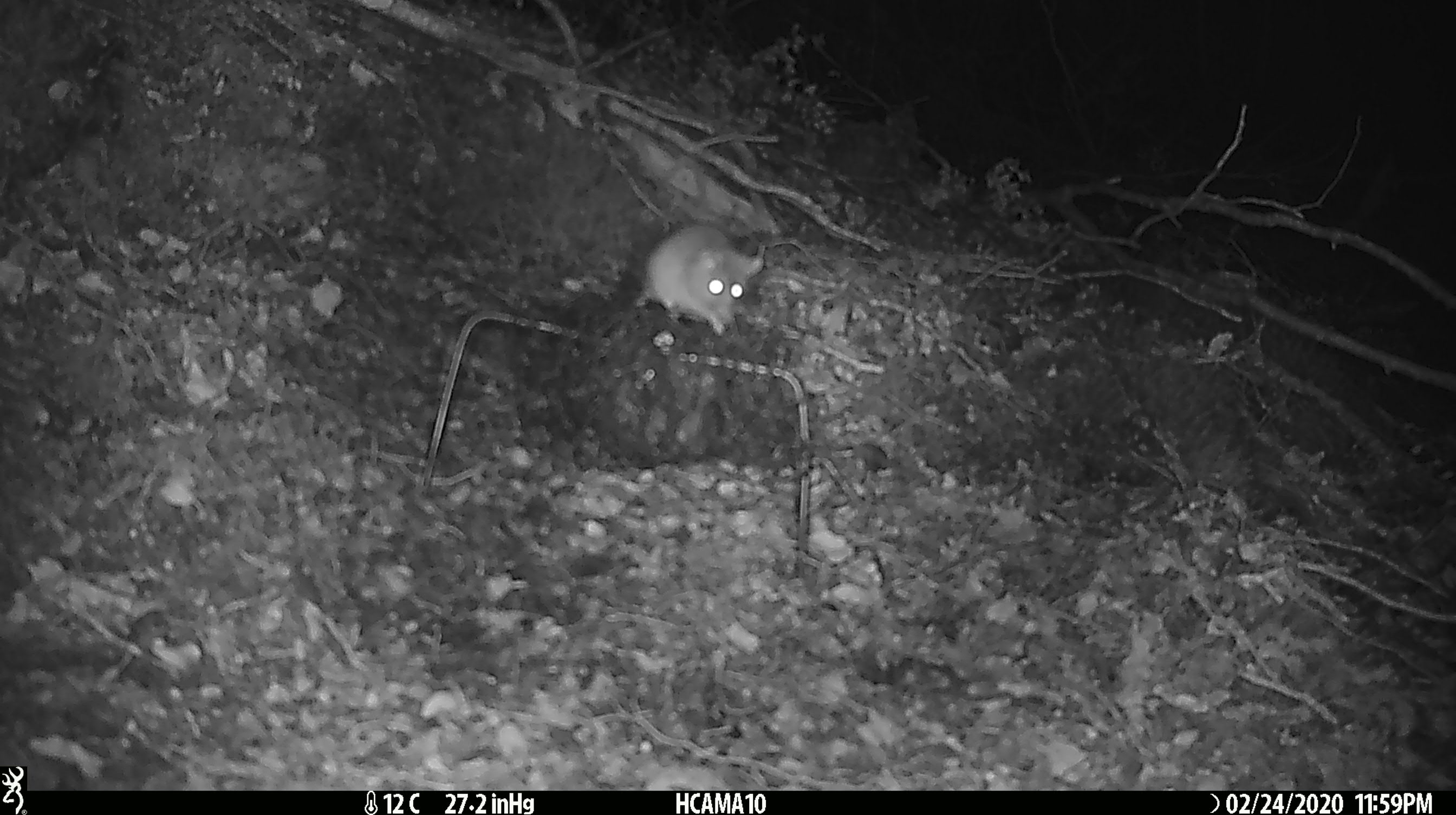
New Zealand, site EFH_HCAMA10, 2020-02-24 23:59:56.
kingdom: Animalia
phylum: Chordata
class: Mammalia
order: Rodentia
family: Muridae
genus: Mus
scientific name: Mus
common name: mouse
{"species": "mouse (Mus)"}